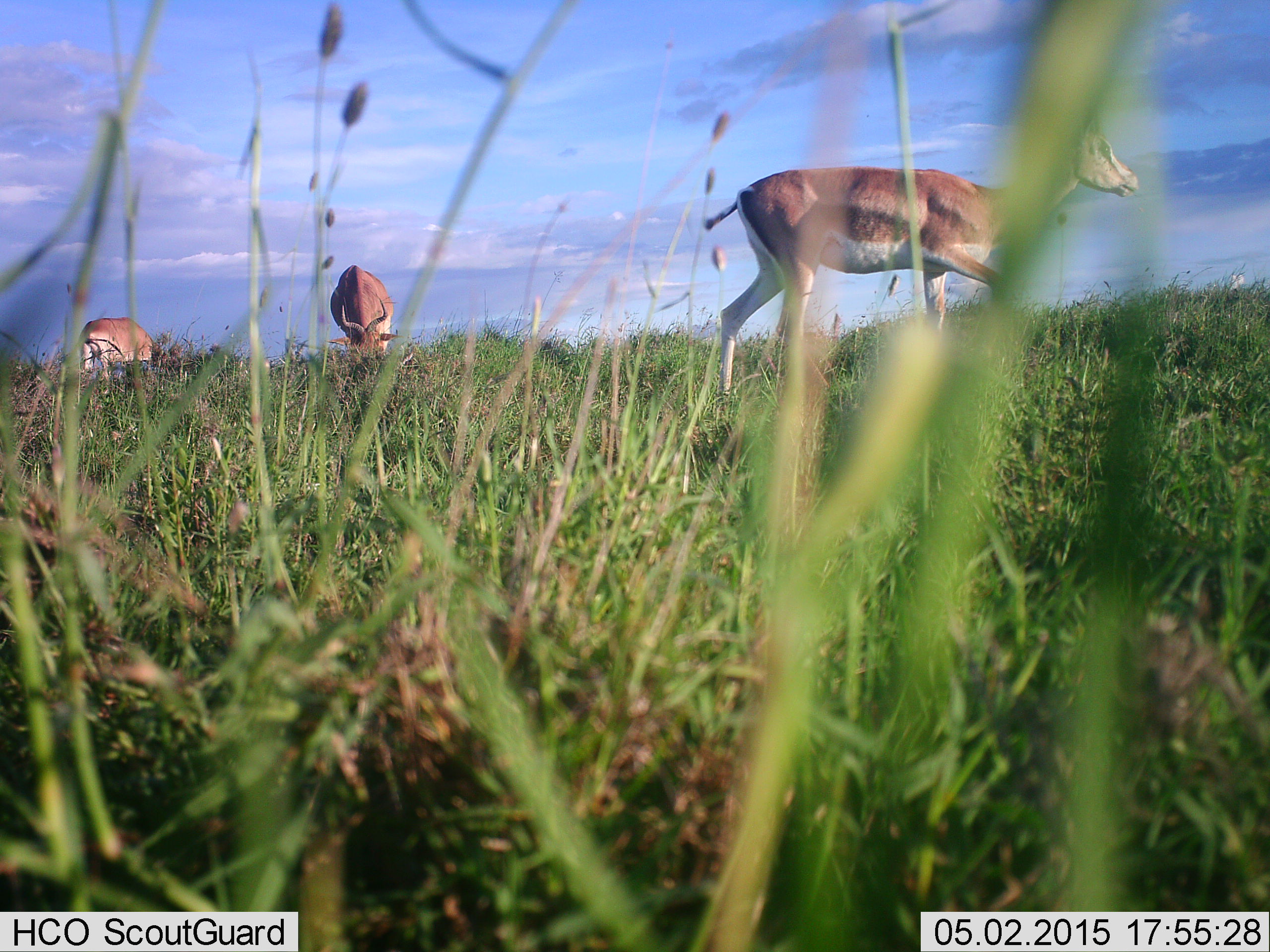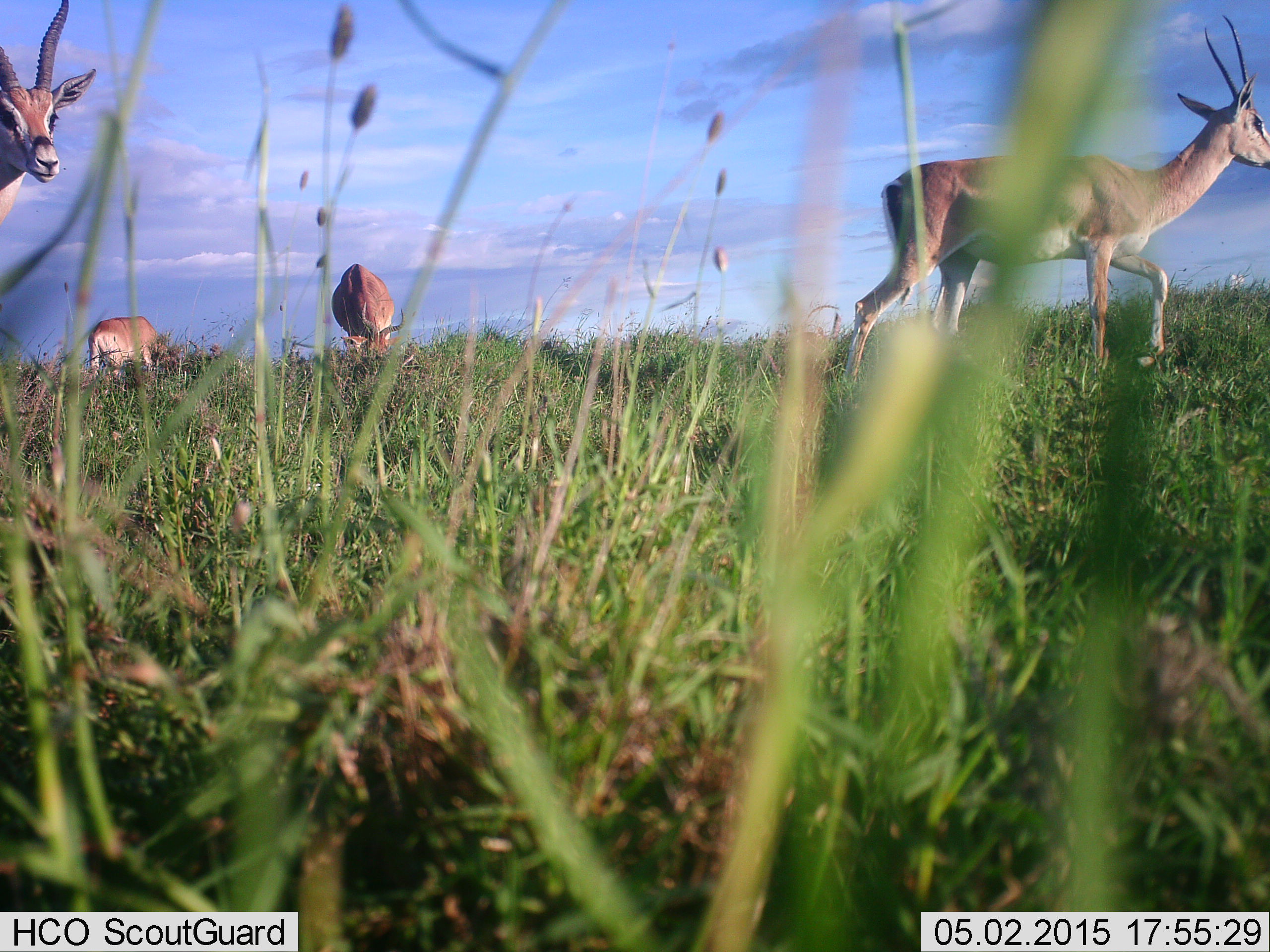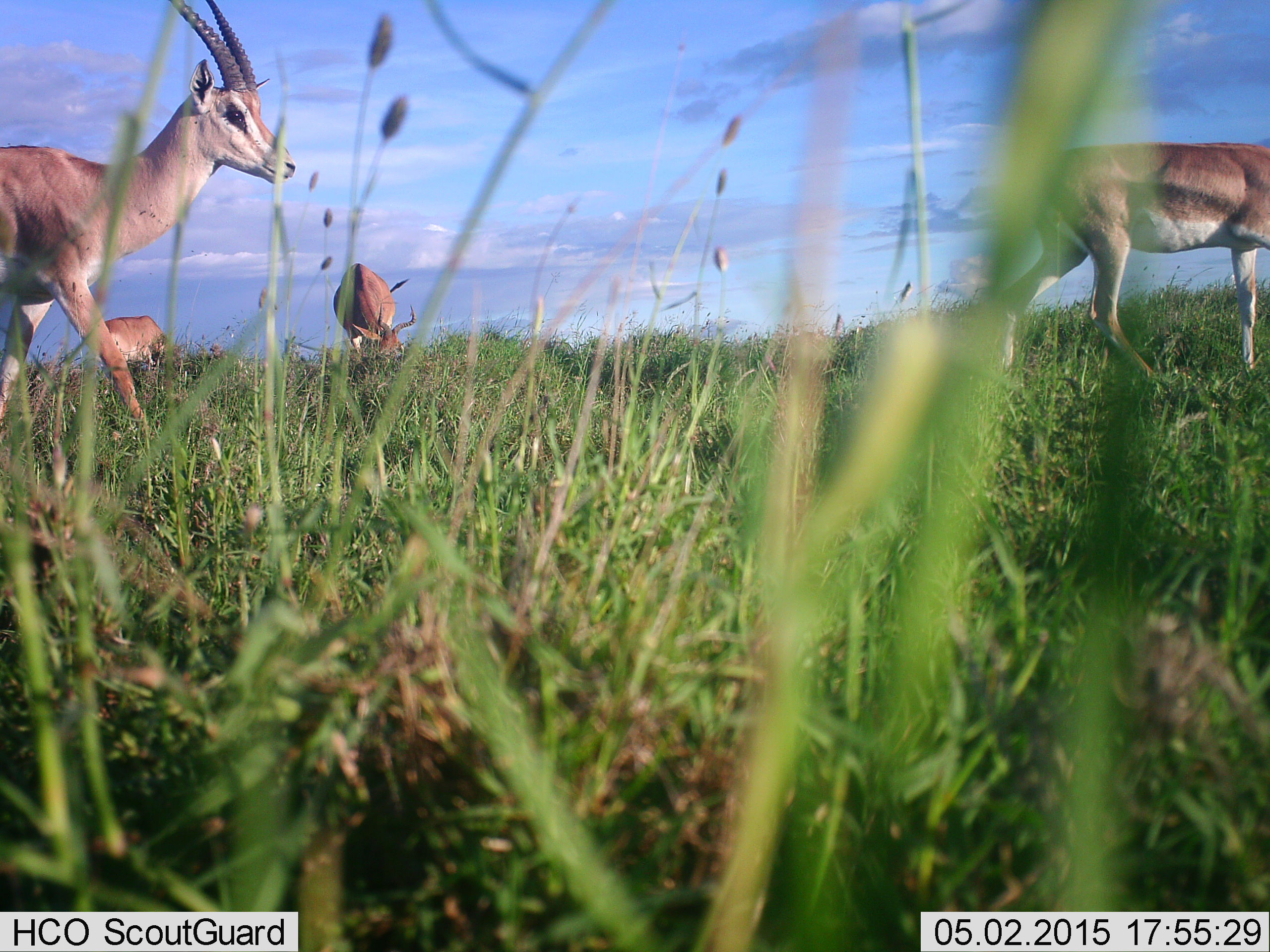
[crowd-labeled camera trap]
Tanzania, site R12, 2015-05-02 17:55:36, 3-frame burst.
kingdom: Animalia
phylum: Chordata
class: Mammalia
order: Artiodactyla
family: Bovidae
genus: Nanger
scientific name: Nanger granti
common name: grant's gazelle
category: gazellegrants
Gazellegrants (grant's gazelle) (Nanger granti), count 4. Behavior (volunteer vote fractions): standing 17%, resting 8%, moving 92%, interacting 0%. Young present (vote fraction): 0%. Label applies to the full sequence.